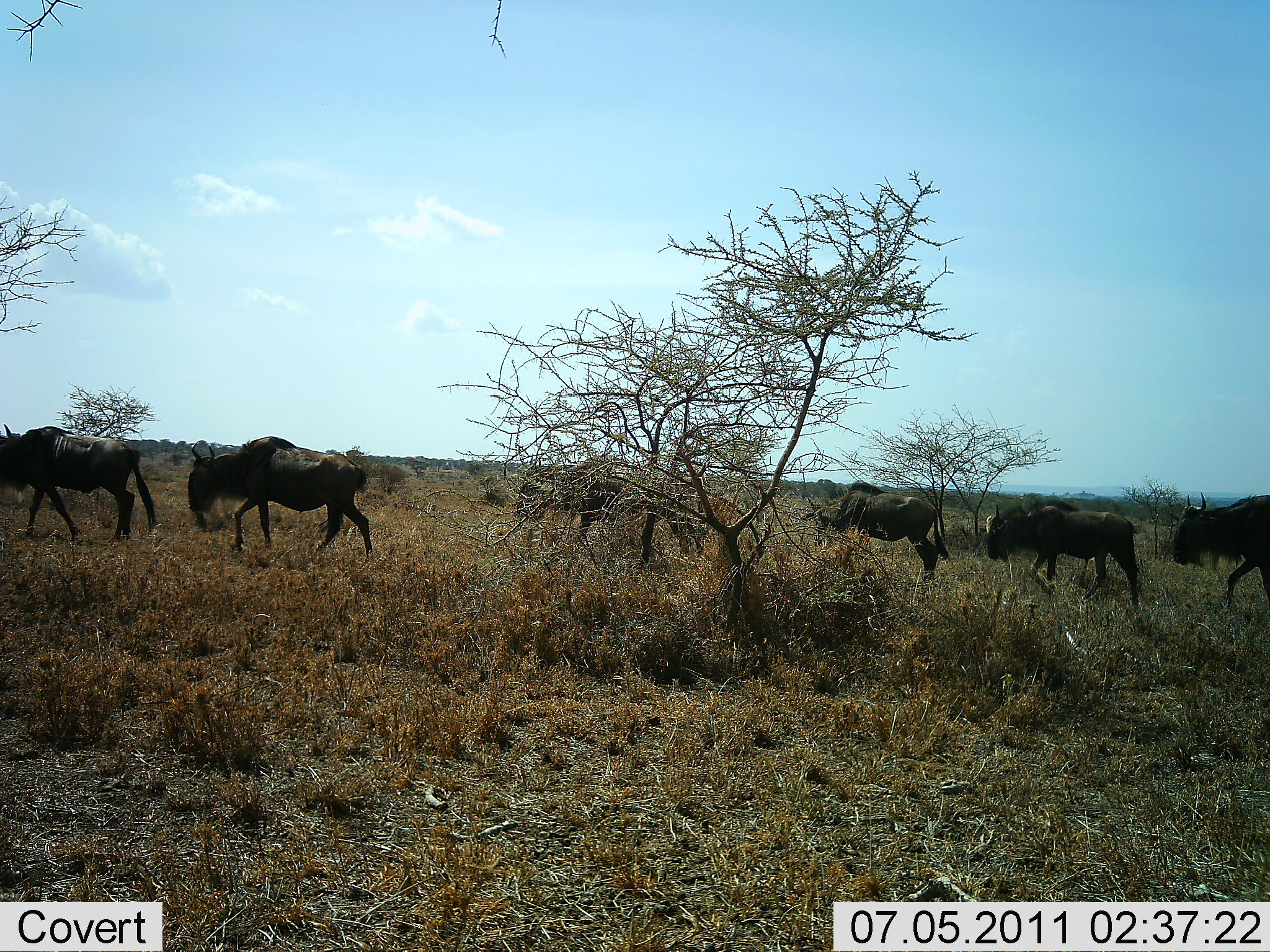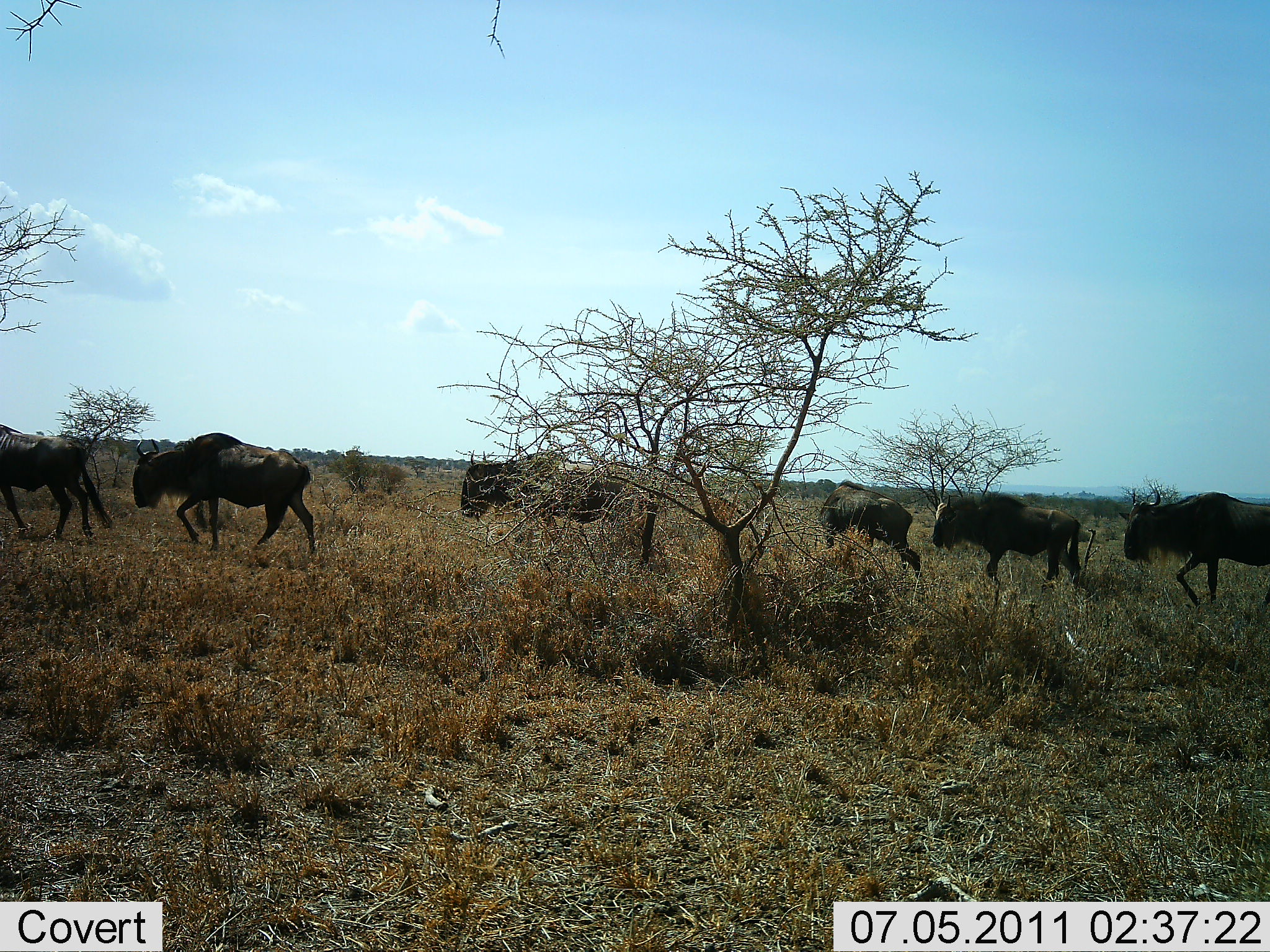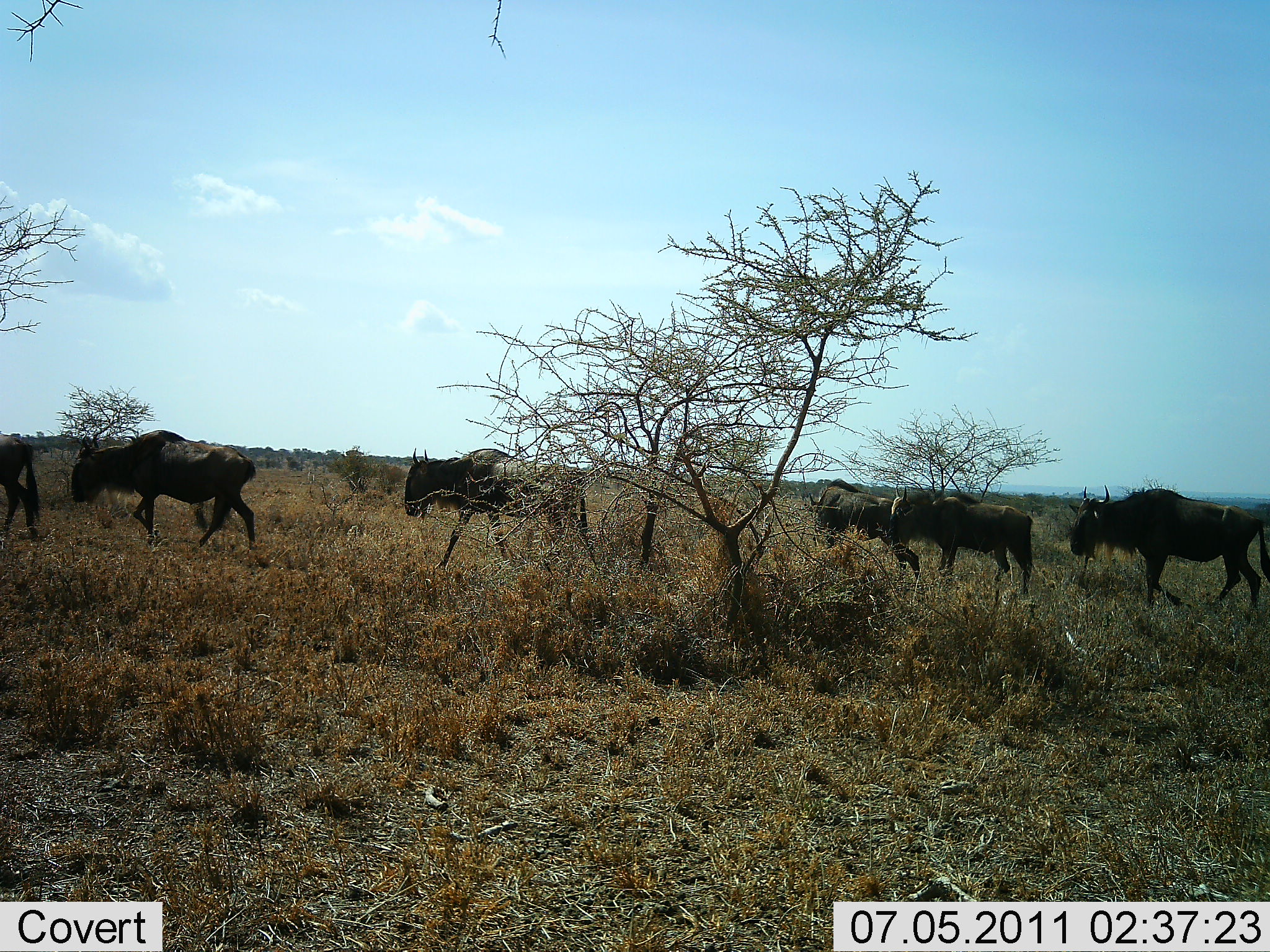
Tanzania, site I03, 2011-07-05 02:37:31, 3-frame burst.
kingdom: Animalia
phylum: Chordata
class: Mammalia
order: Artiodactyla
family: Bovidae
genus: Connochaetes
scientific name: Connochaetes taurinus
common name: blue wildebeest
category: wildebeest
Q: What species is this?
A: Wildebeest (blue wildebeest) (Connochaetes taurinus).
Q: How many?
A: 6.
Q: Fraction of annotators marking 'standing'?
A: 0%.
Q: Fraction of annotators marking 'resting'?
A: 0%.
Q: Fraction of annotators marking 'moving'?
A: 100%.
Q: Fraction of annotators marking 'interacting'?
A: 0%.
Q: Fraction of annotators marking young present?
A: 0%.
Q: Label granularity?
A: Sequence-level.